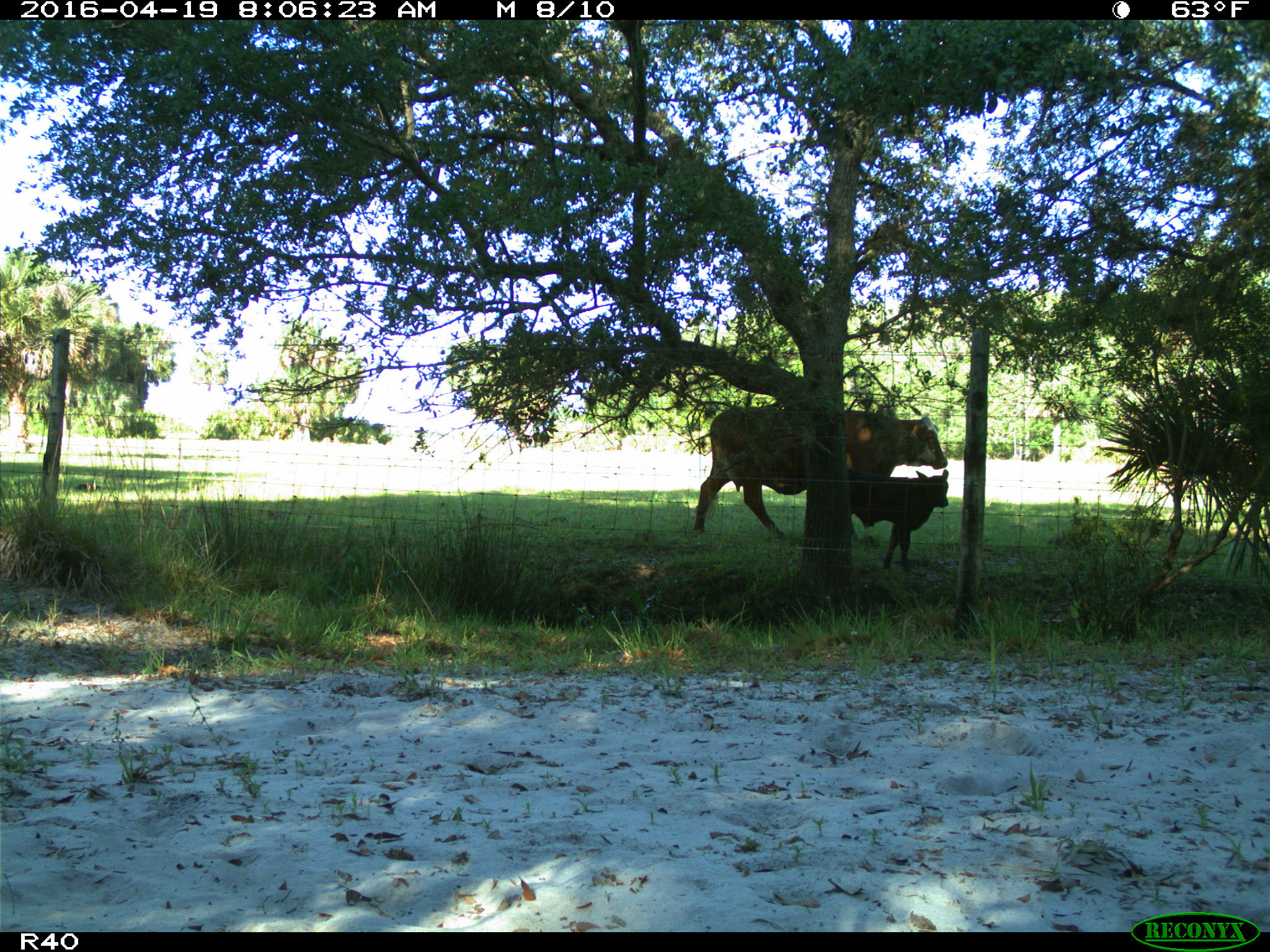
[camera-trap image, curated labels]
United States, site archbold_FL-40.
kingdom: Animalia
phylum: Chordata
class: Mammalia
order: Artiodactyla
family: Bovidae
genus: Bos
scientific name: Bos taurus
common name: domestic cow